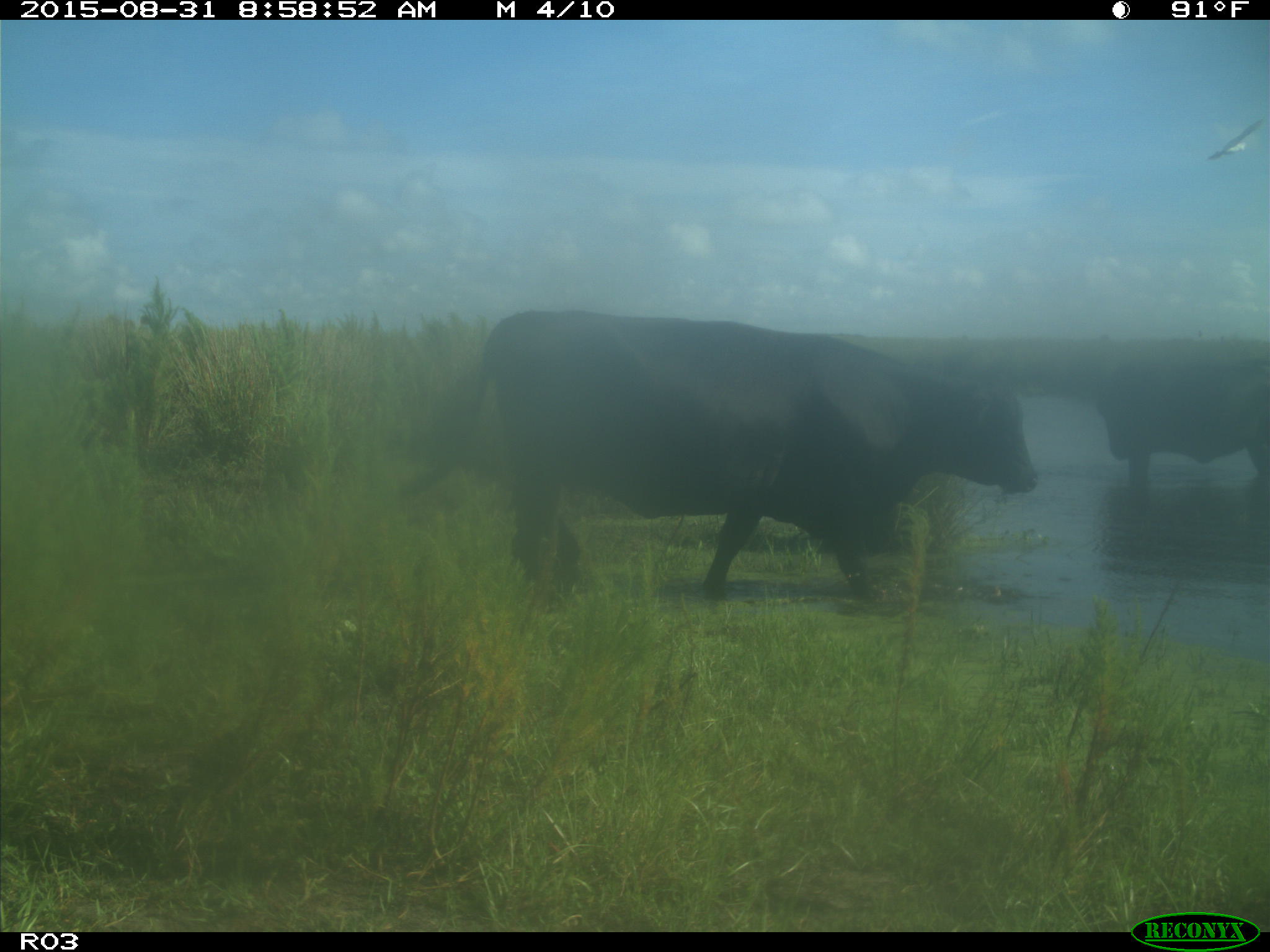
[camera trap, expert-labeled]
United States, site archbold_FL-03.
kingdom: Animalia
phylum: Chordata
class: Mammalia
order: Artiodactyla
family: Bovidae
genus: Bos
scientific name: Bos taurus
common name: domestic cow